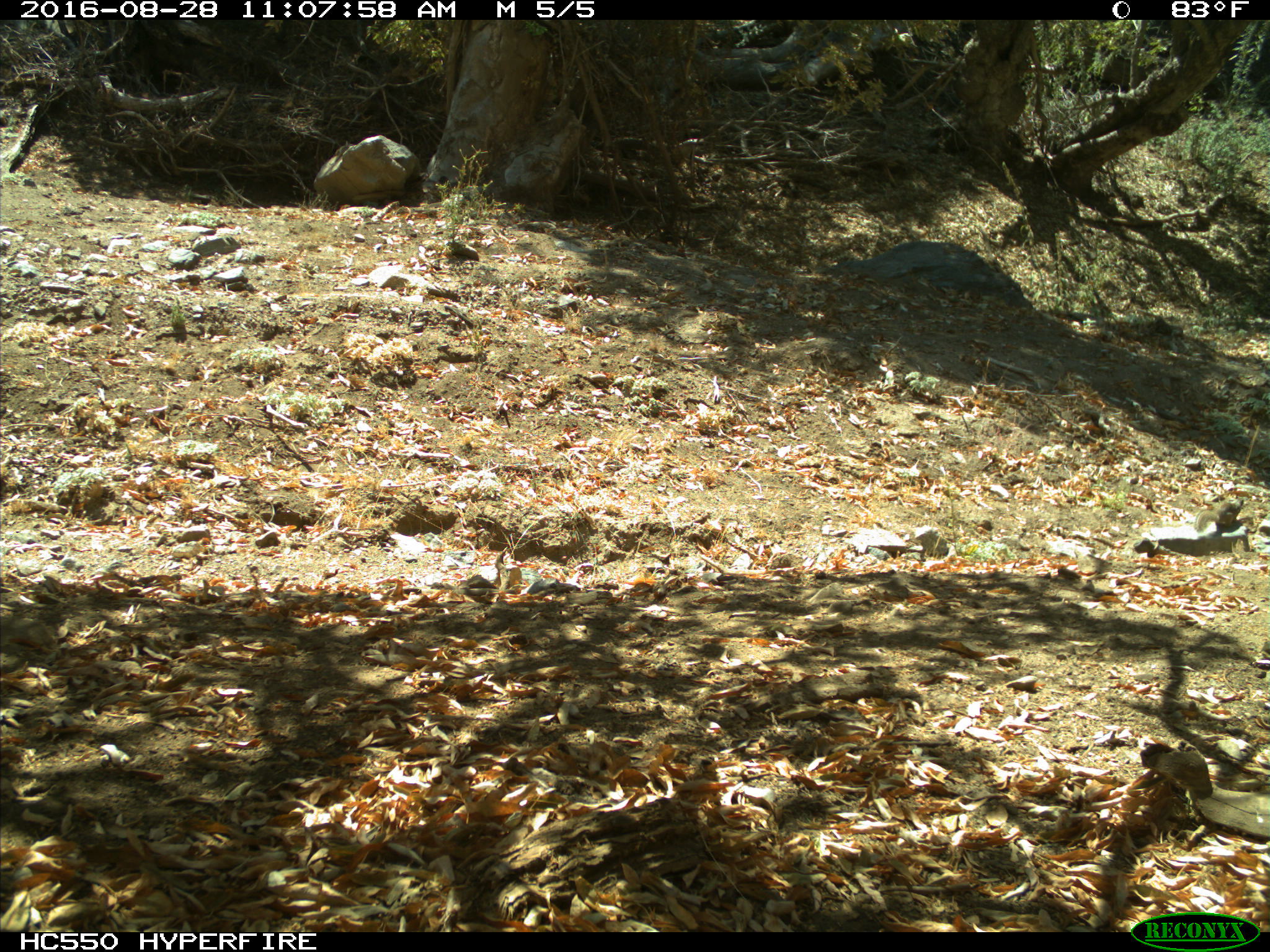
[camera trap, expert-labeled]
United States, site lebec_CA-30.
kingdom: Animalia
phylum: Chordata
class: Mammalia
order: Rodentia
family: Sciuridae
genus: Otospermophilus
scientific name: Otospermophilus beecheyi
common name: california ground squirrel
Otospermophilus beecheyi (california ground squirrel).